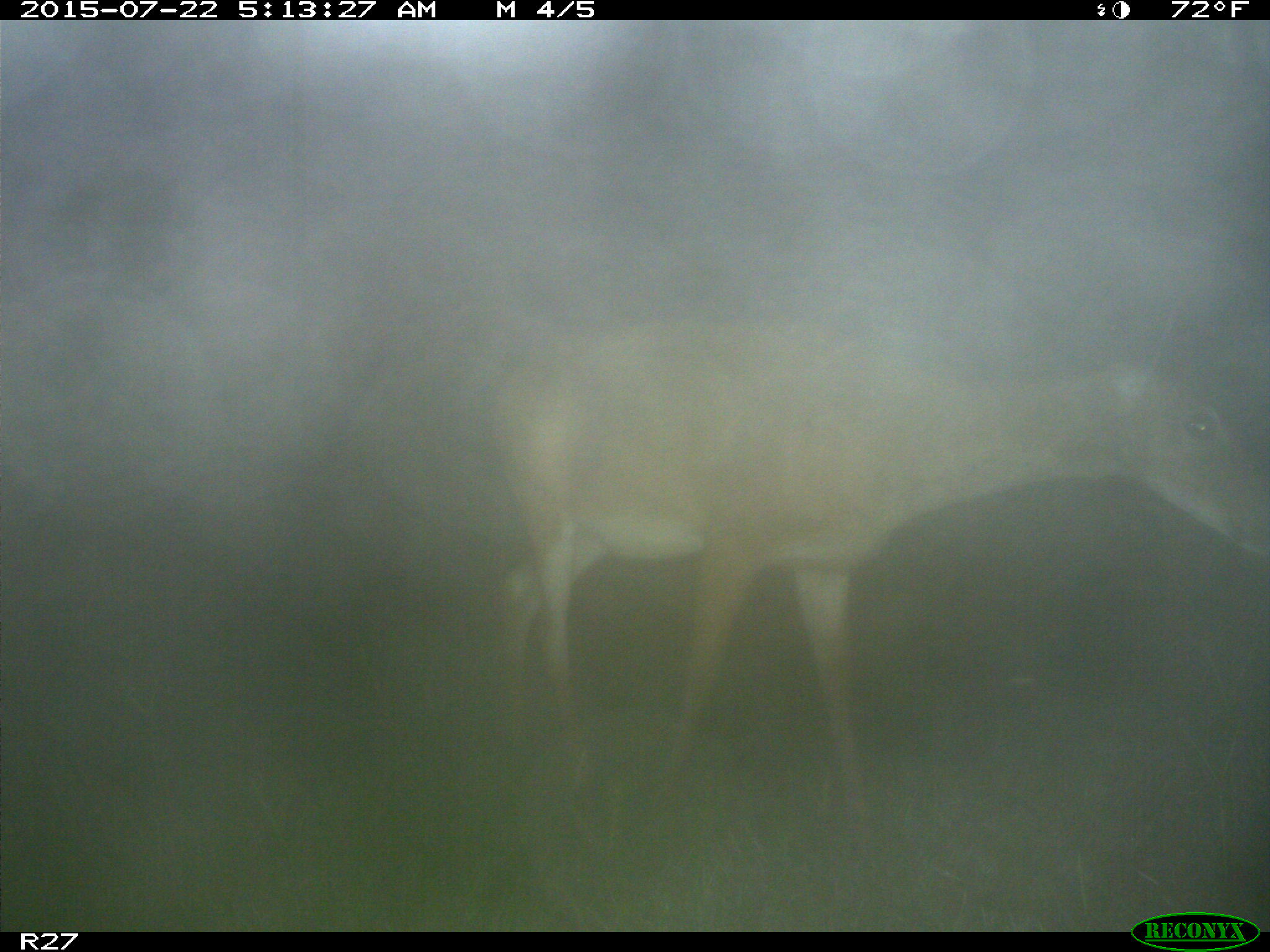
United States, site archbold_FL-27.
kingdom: Animalia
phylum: Chordata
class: Mammalia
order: Artiodactyla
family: Cervidae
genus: Odocoileus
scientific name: Odocoileus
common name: deer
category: unidentified deer